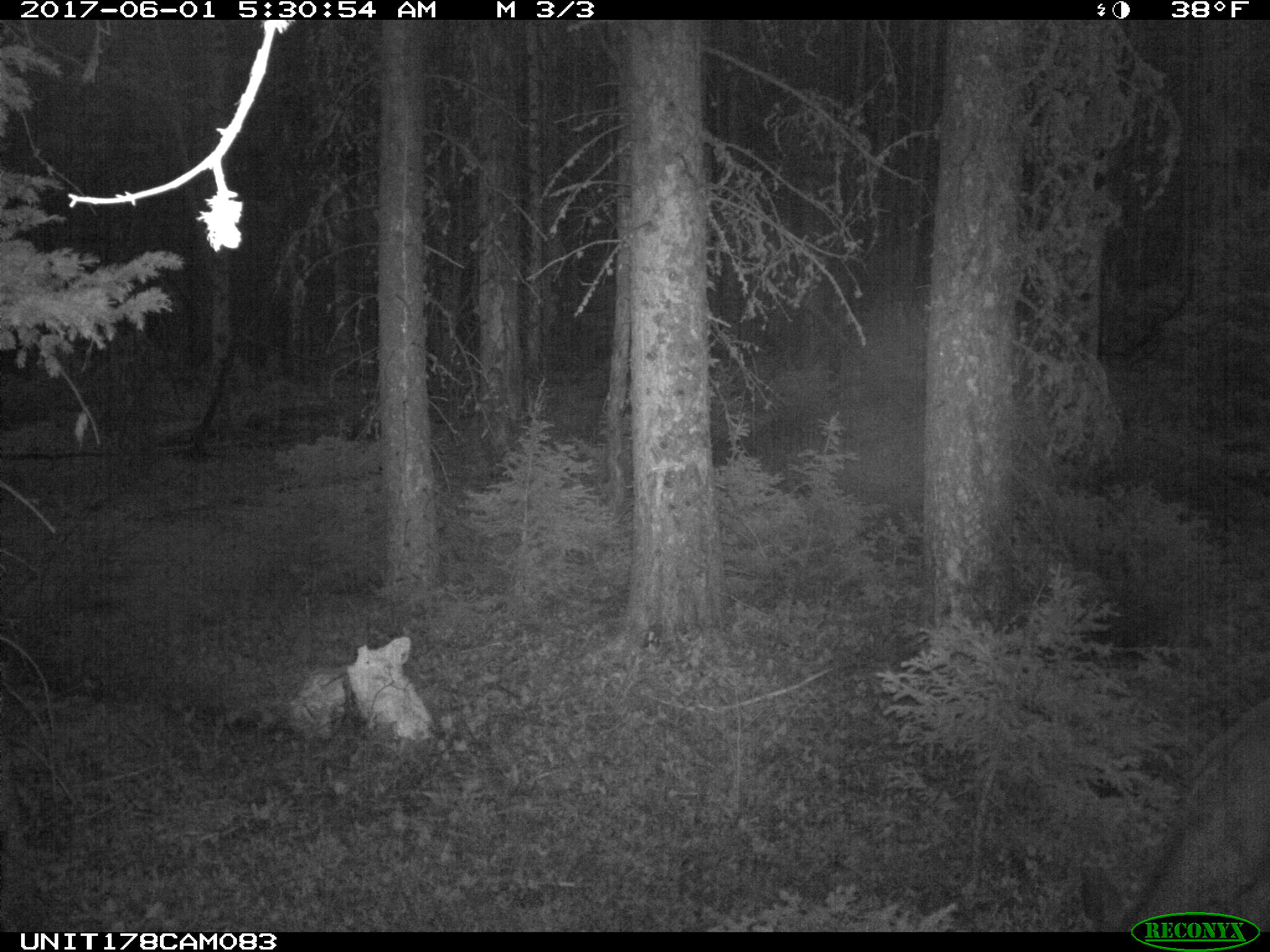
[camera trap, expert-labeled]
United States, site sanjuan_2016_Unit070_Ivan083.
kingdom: Animalia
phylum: Chordata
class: Mammalia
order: Artiodactyla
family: Cervidae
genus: Odocoileus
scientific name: Odocoileus hemionus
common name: mule deer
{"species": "Odocoileus hemionus (mule deer)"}